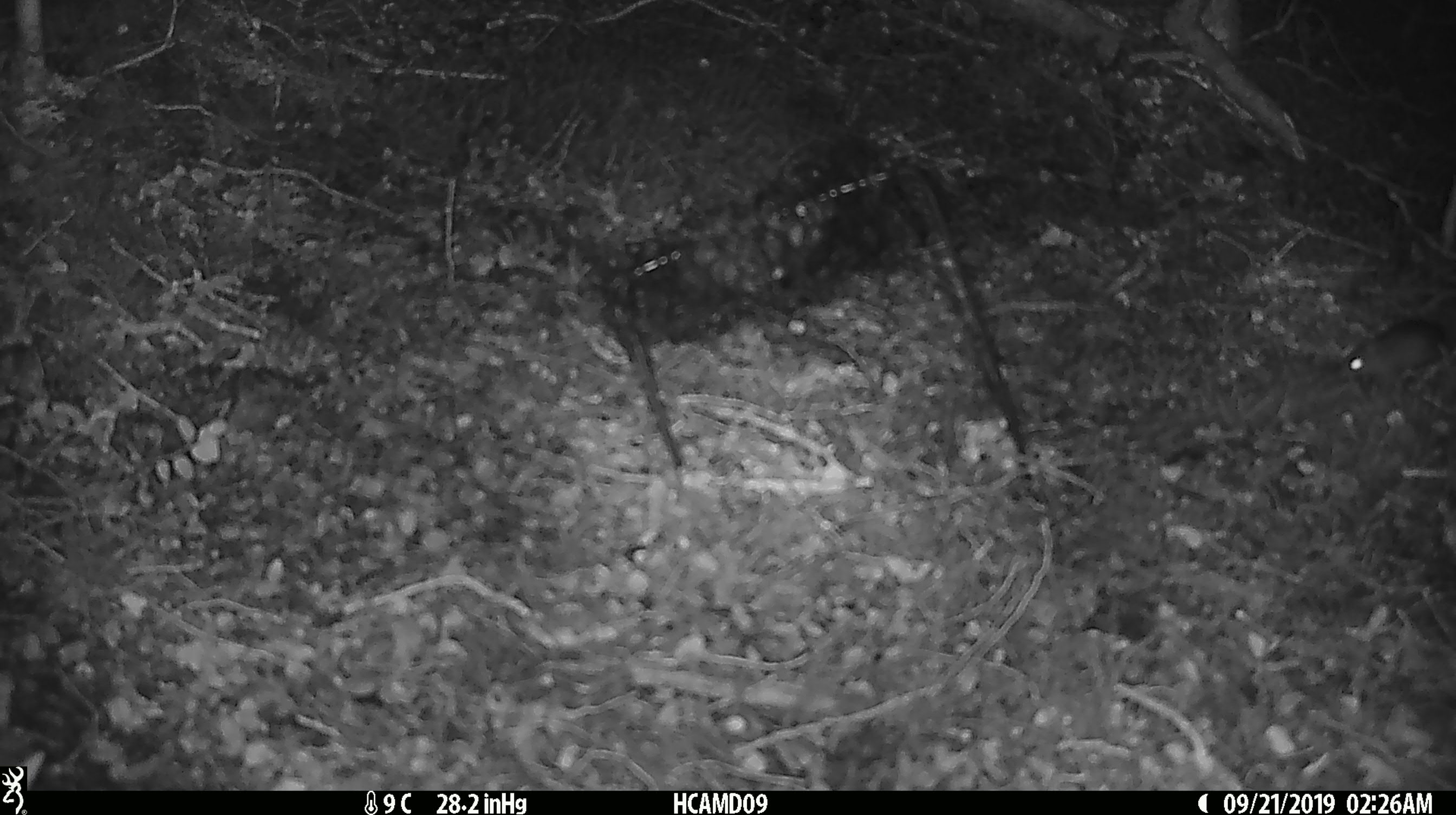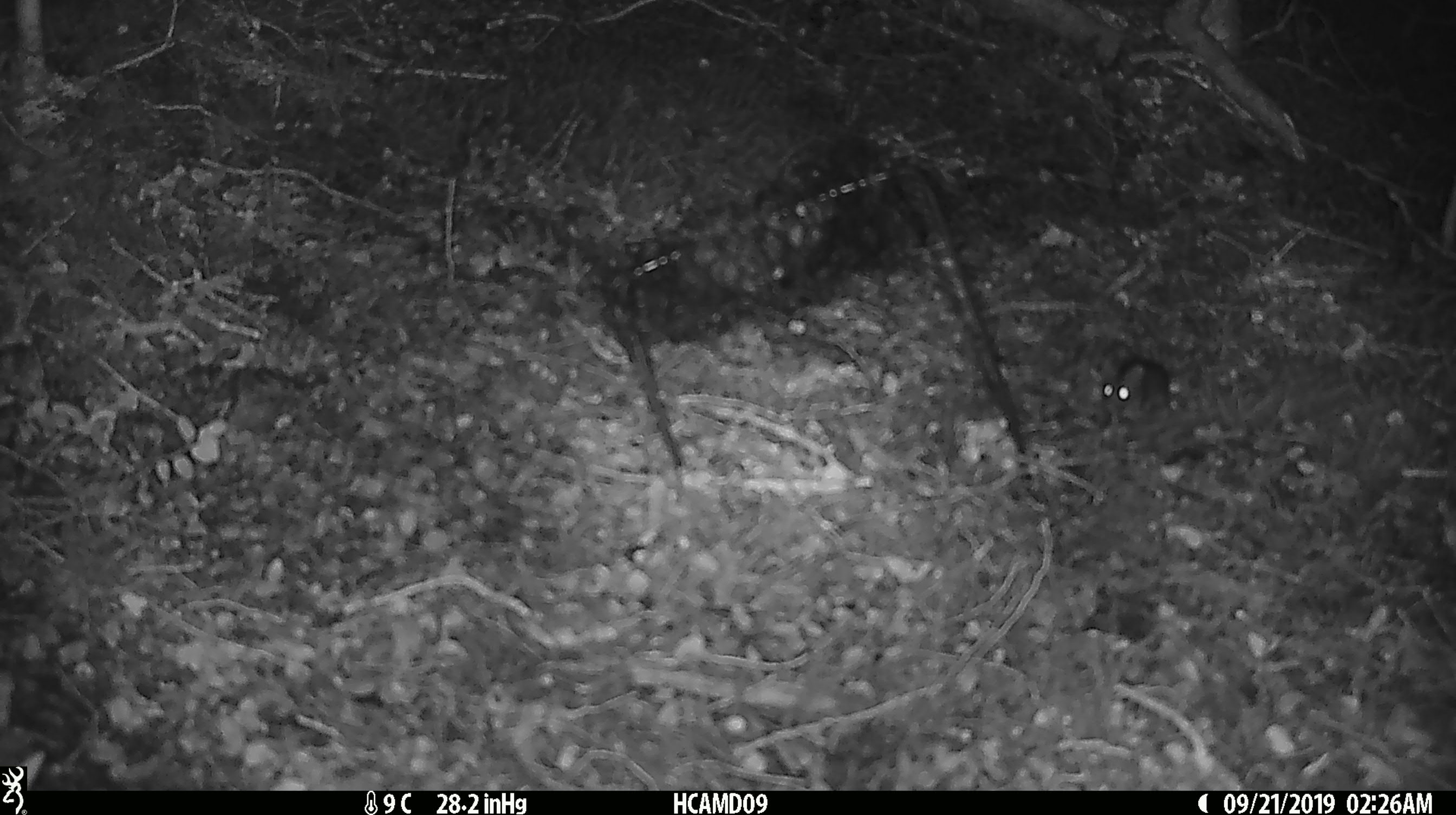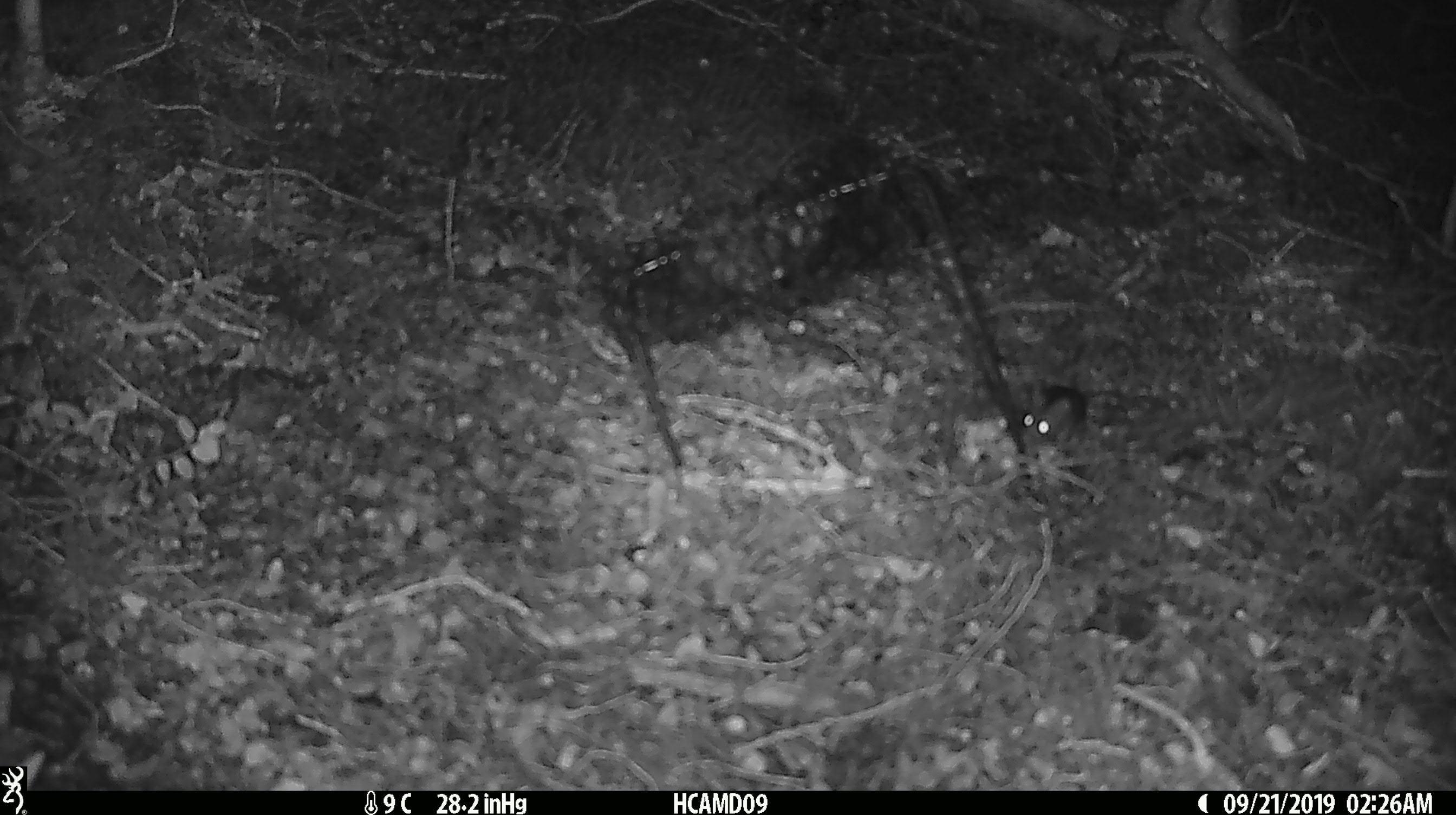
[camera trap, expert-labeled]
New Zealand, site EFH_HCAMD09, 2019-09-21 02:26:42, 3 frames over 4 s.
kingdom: Animalia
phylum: Chordata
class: Mammalia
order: Rodentia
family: Muridae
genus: Mus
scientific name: Mus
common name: mouse